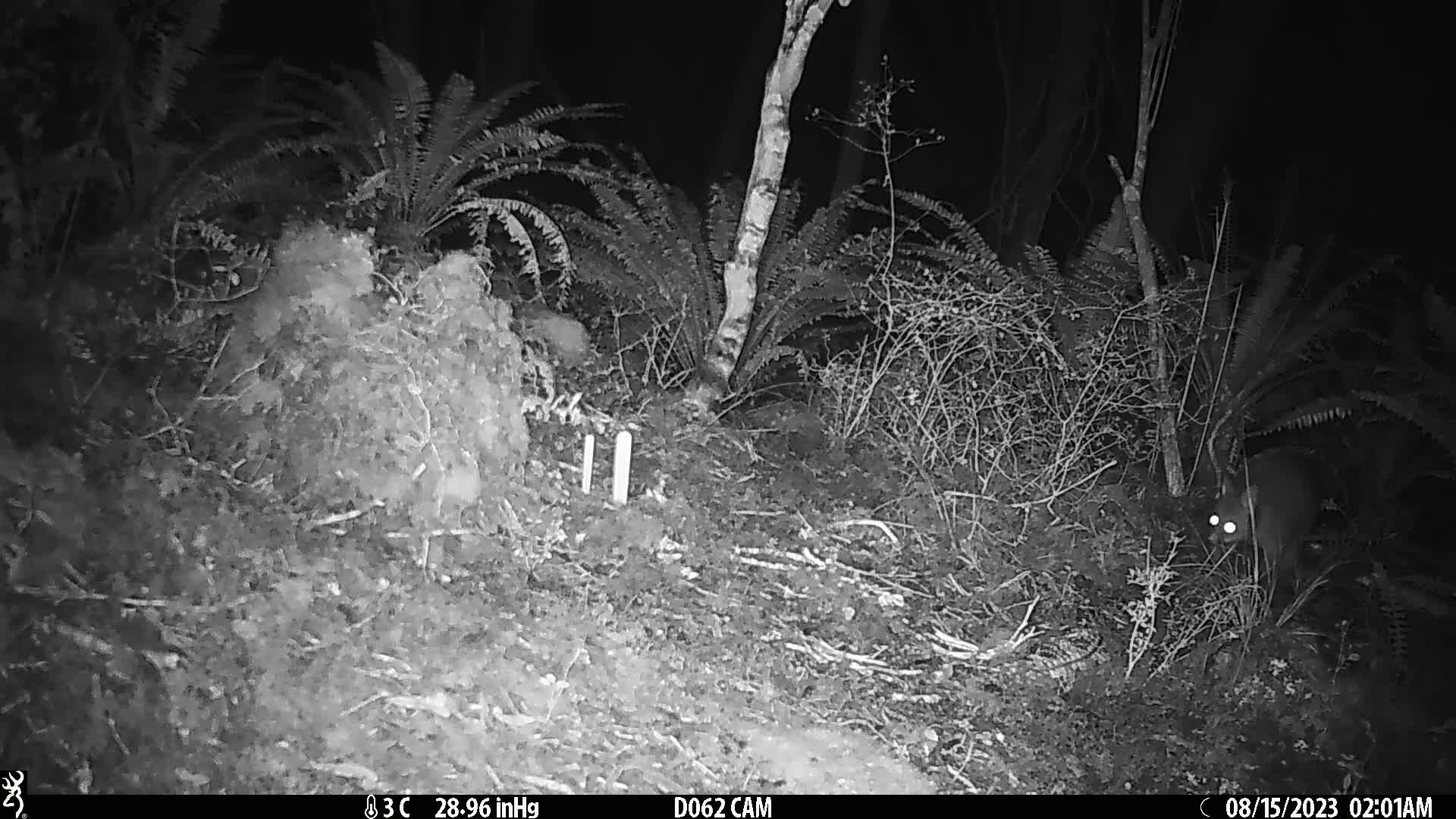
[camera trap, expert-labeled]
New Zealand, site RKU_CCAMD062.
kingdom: Animalia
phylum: Chordata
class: Mammalia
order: Diprotodontia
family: Phalangeridae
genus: Trichosurus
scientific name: Trichosurus vulpecula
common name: common brushtail possum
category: possum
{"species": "possum (common brushtail possum) (Trichosurus vulpecula)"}